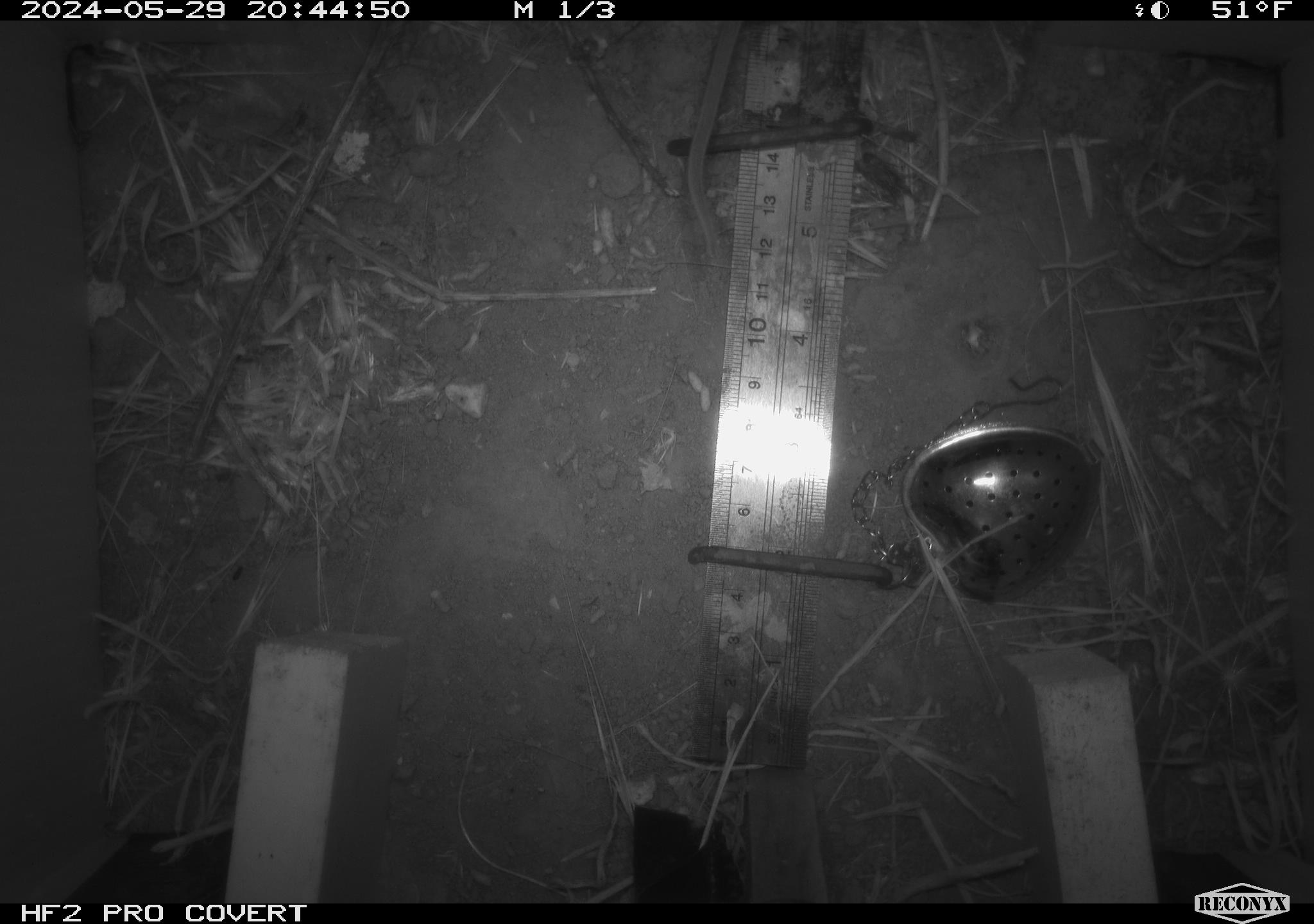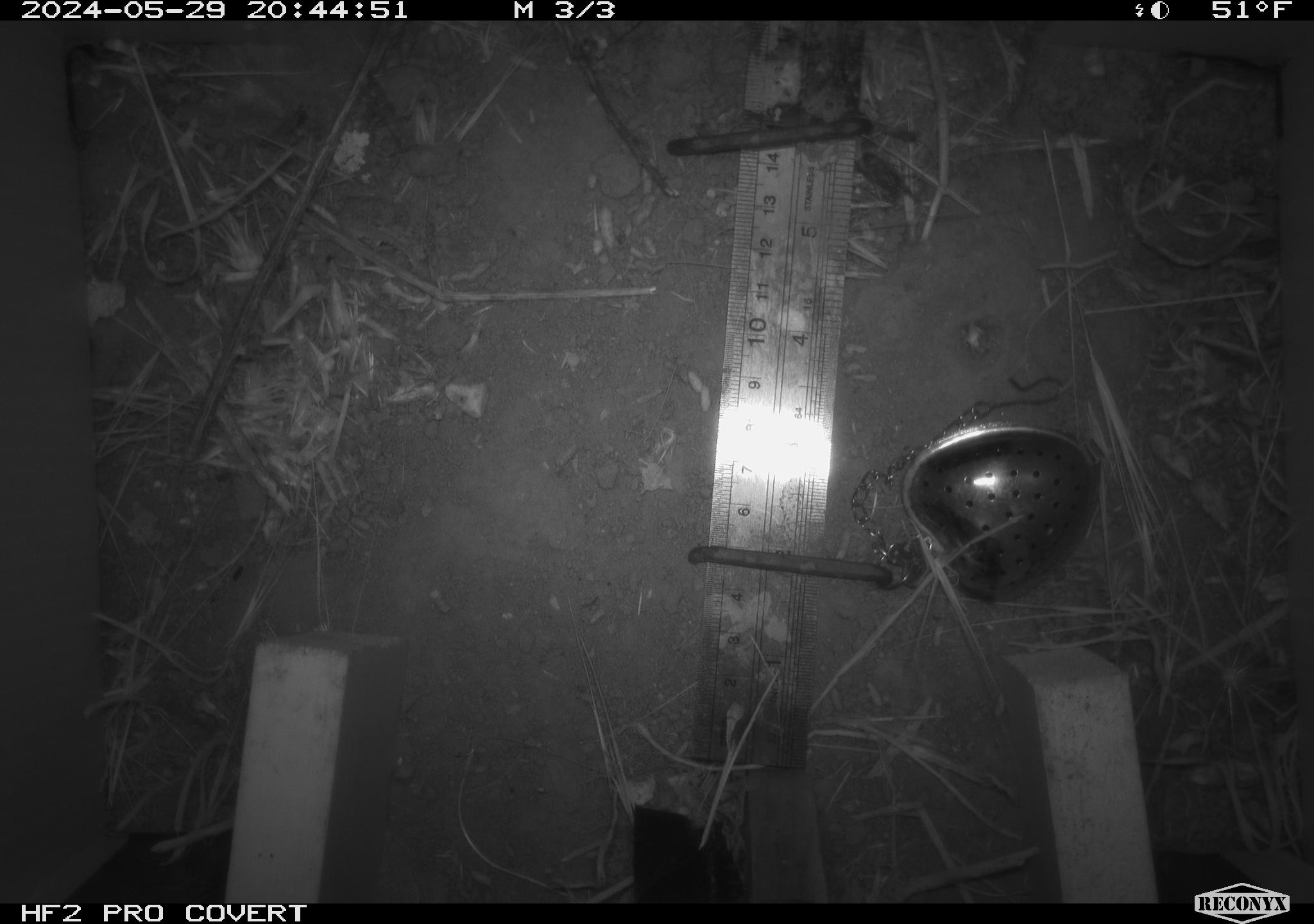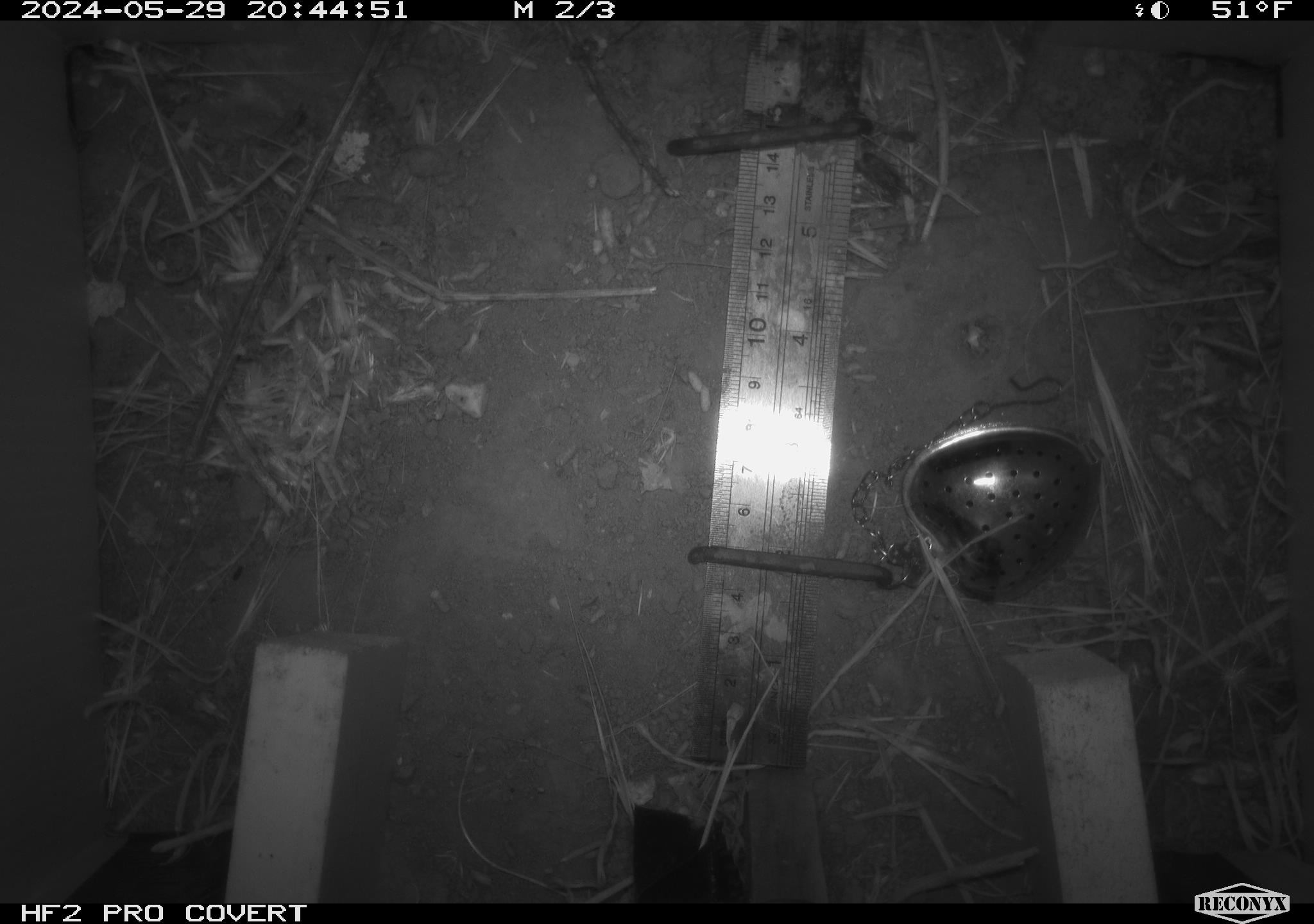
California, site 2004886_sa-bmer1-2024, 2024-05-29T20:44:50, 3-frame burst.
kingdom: Animalia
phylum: Chordata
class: Mammalia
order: Rodentia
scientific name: Rodentia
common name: mouse species